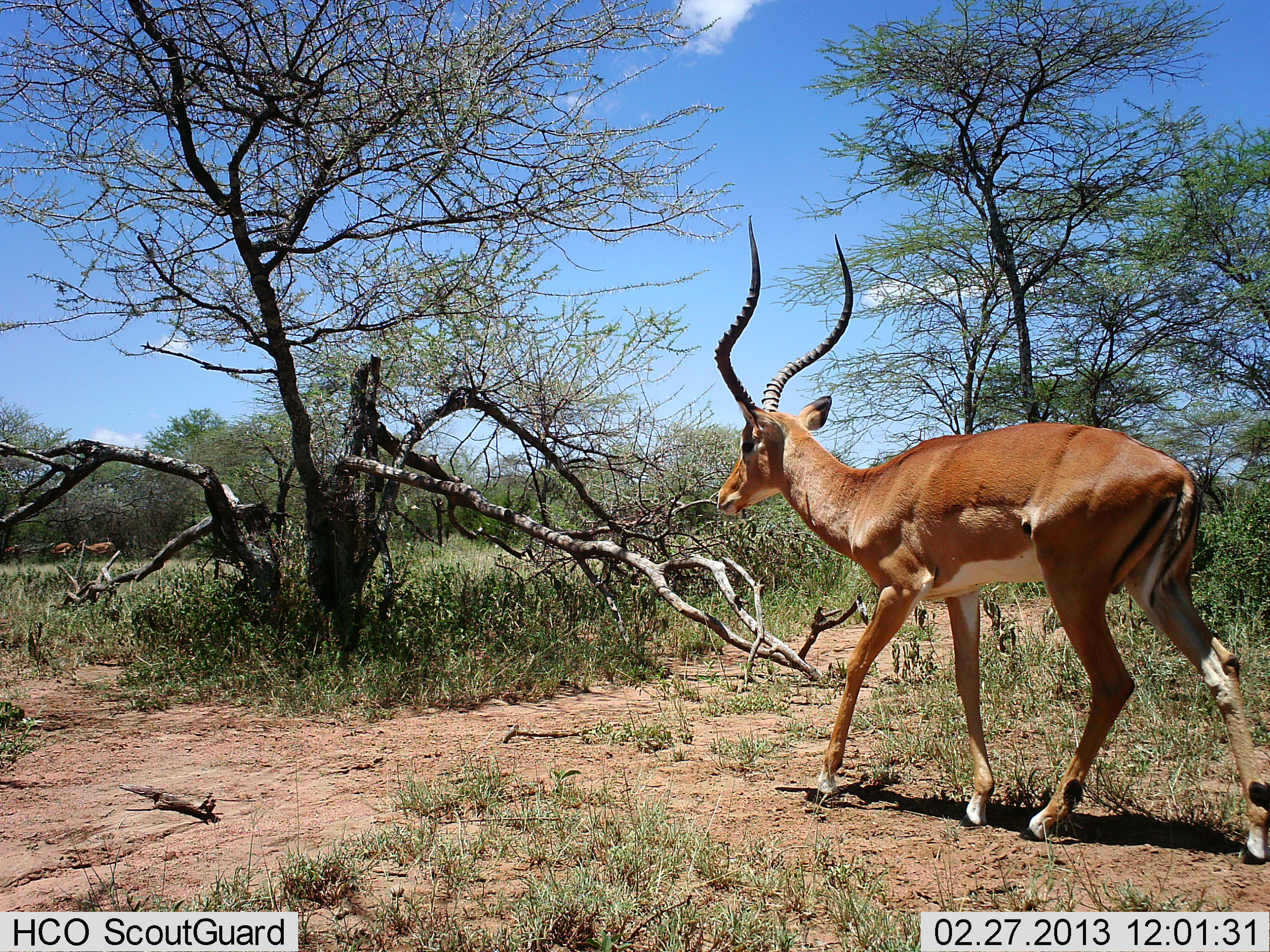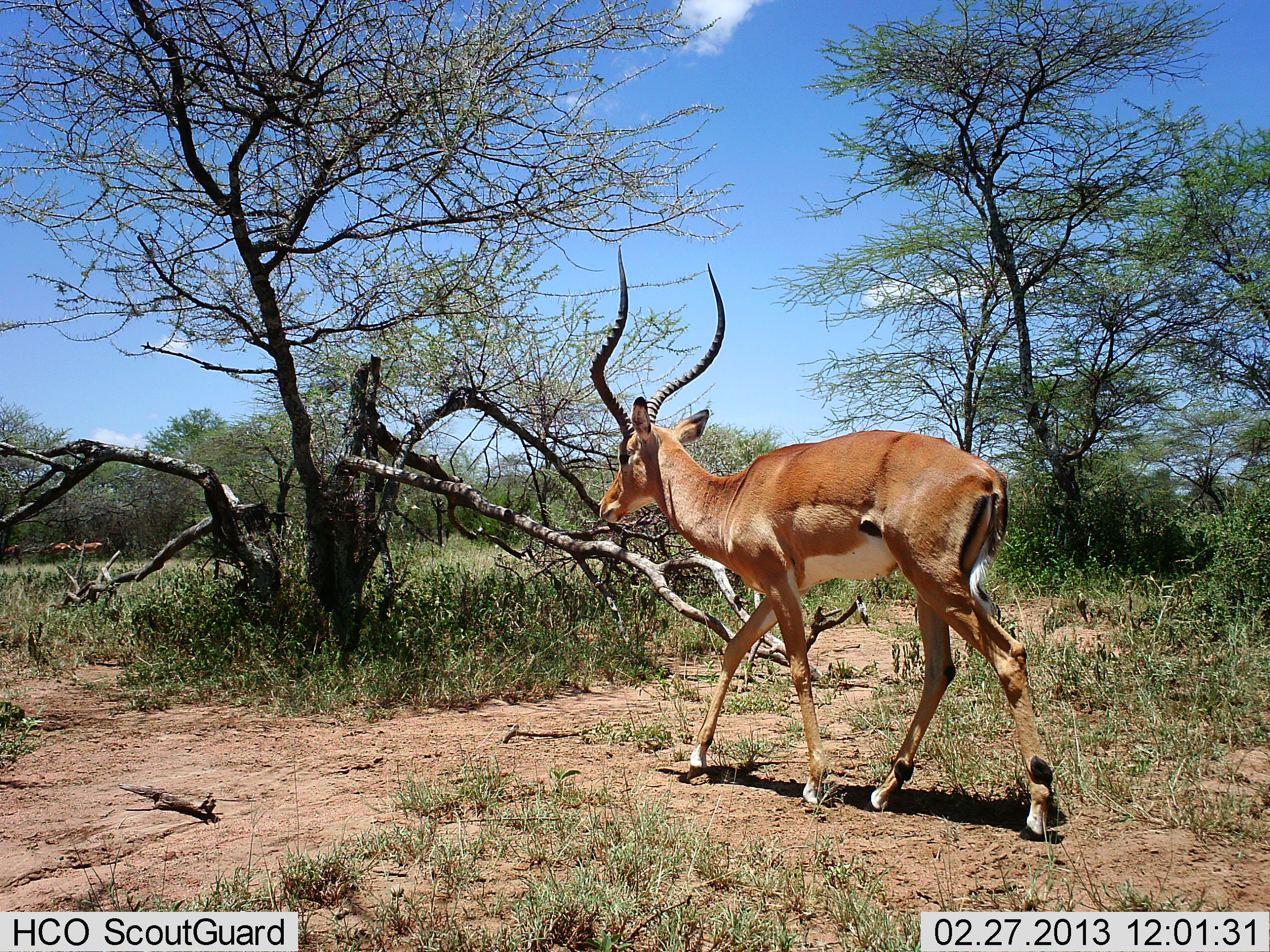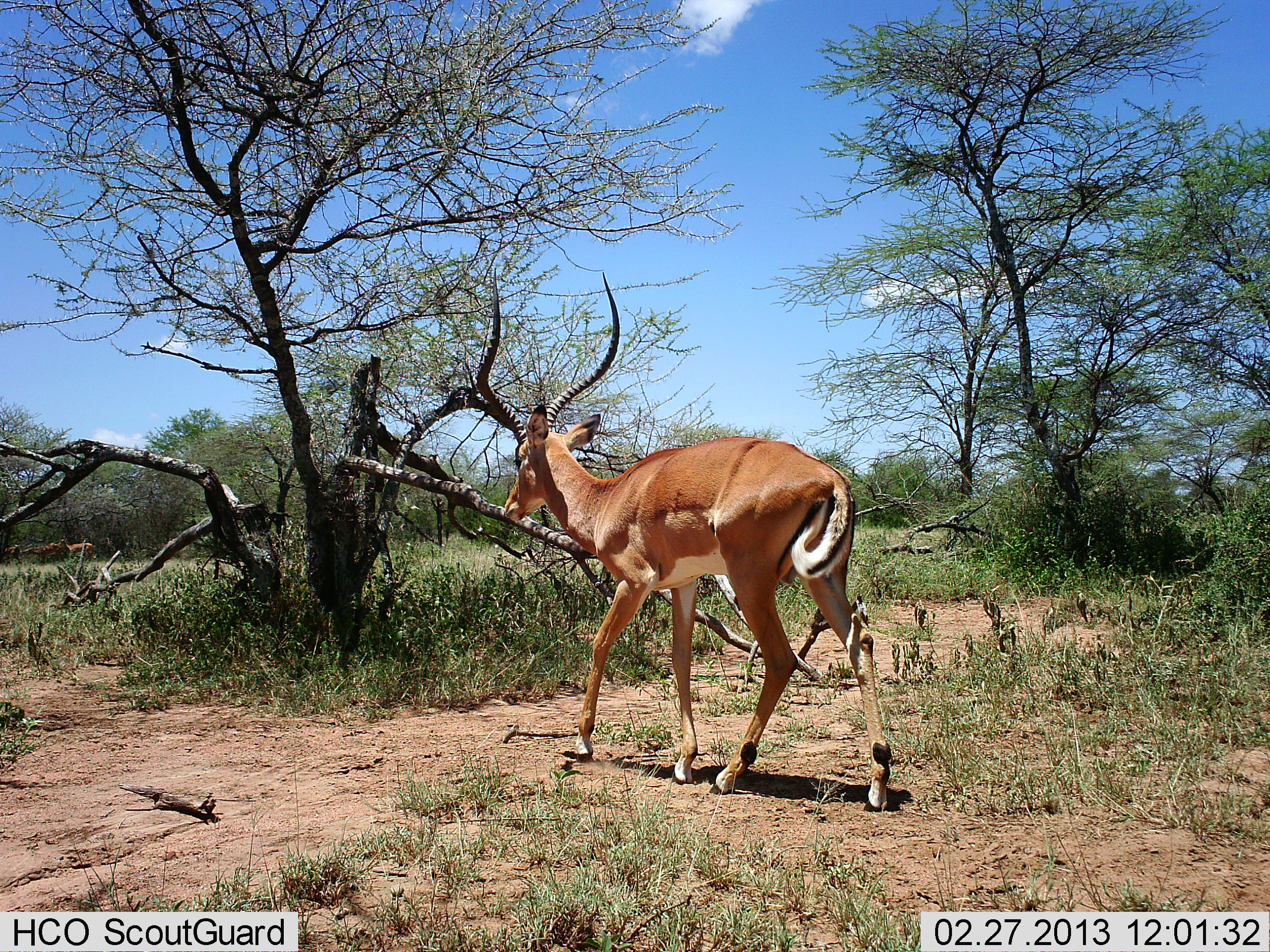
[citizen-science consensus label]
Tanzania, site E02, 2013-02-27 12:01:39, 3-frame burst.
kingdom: Animalia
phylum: Chordata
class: Mammalia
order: Artiodactyla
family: Bovidae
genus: Aepyceros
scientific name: Aepyceros melampus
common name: impala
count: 3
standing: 6%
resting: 0%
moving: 100%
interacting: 0%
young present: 0%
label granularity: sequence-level